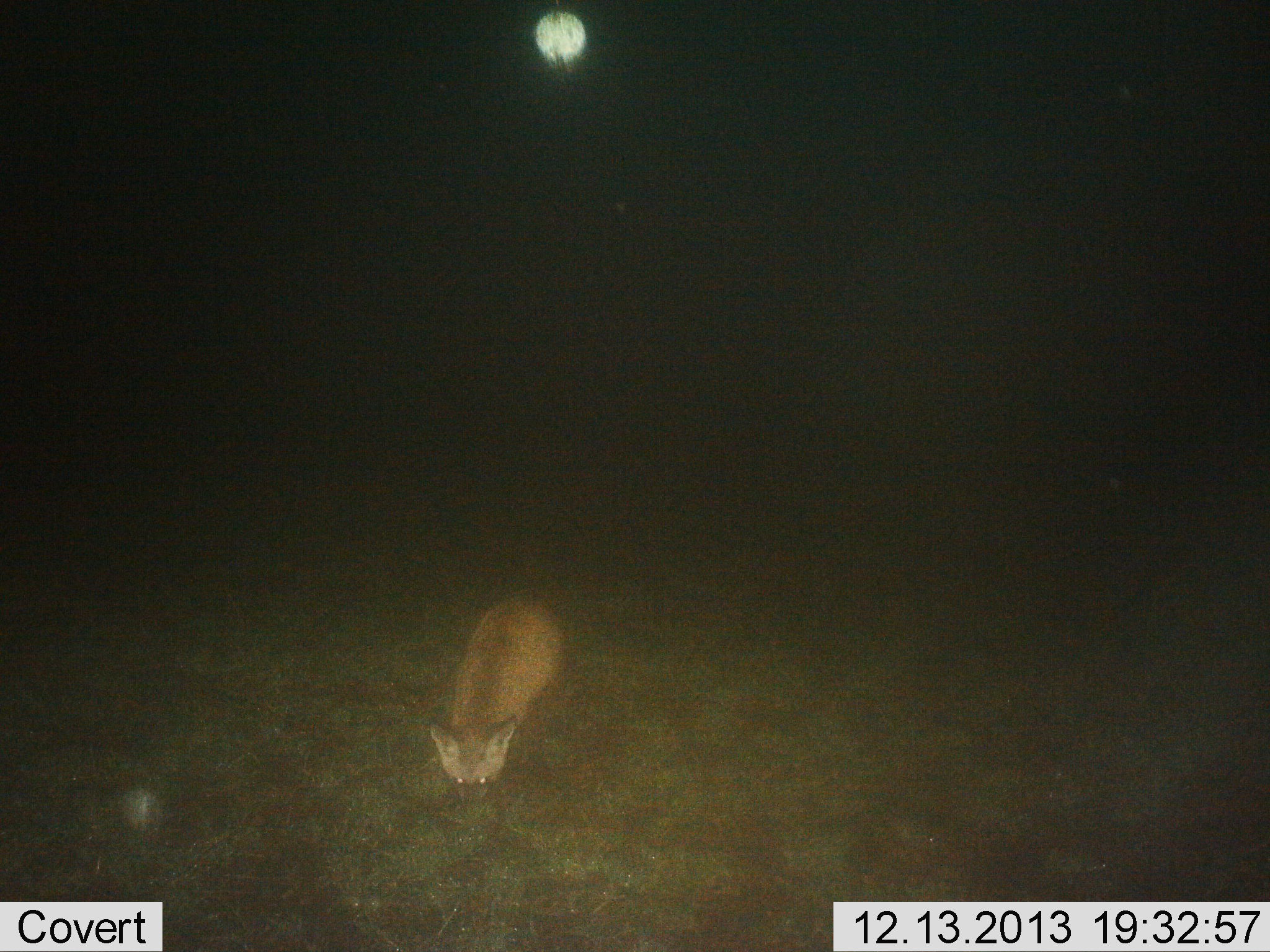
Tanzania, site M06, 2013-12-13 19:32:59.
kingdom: Animalia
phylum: Chordata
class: Mammalia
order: Carnivora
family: Canidae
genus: Otocyon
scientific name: Otocyon megalotis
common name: bat-eared fox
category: batearedfox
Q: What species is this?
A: Batearedfox (bat-eared fox) (Otocyon megalotis).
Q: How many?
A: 1.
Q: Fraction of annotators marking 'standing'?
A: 70%.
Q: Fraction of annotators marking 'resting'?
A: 0%.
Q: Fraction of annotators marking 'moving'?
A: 20%.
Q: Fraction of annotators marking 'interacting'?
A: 0%.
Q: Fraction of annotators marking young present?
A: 0%.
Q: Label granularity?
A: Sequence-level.